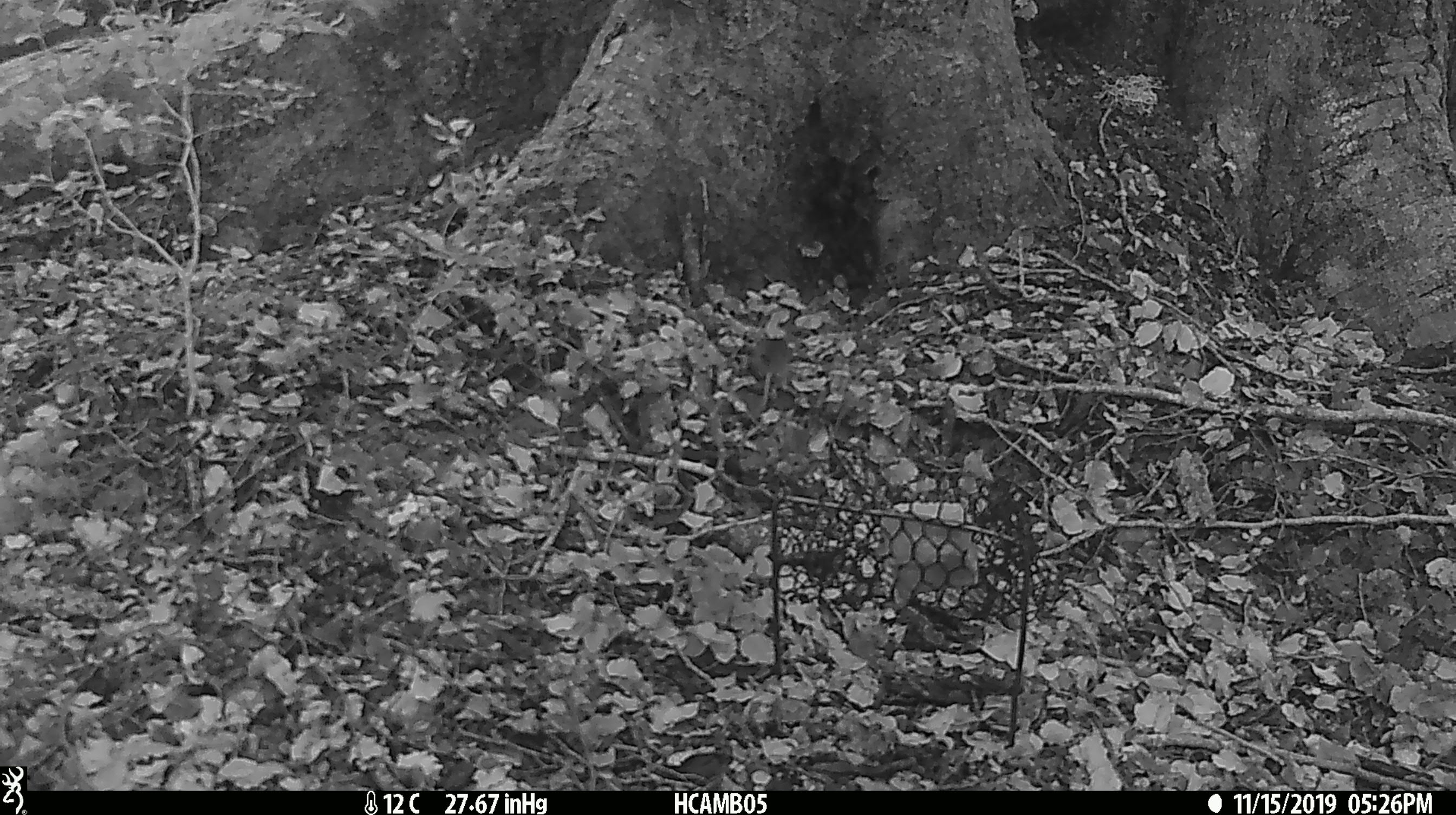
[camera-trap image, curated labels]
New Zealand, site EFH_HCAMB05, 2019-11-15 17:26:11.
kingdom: Animalia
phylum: Chordata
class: Mammalia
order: Rodentia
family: Muridae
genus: Mus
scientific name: Mus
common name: mouse